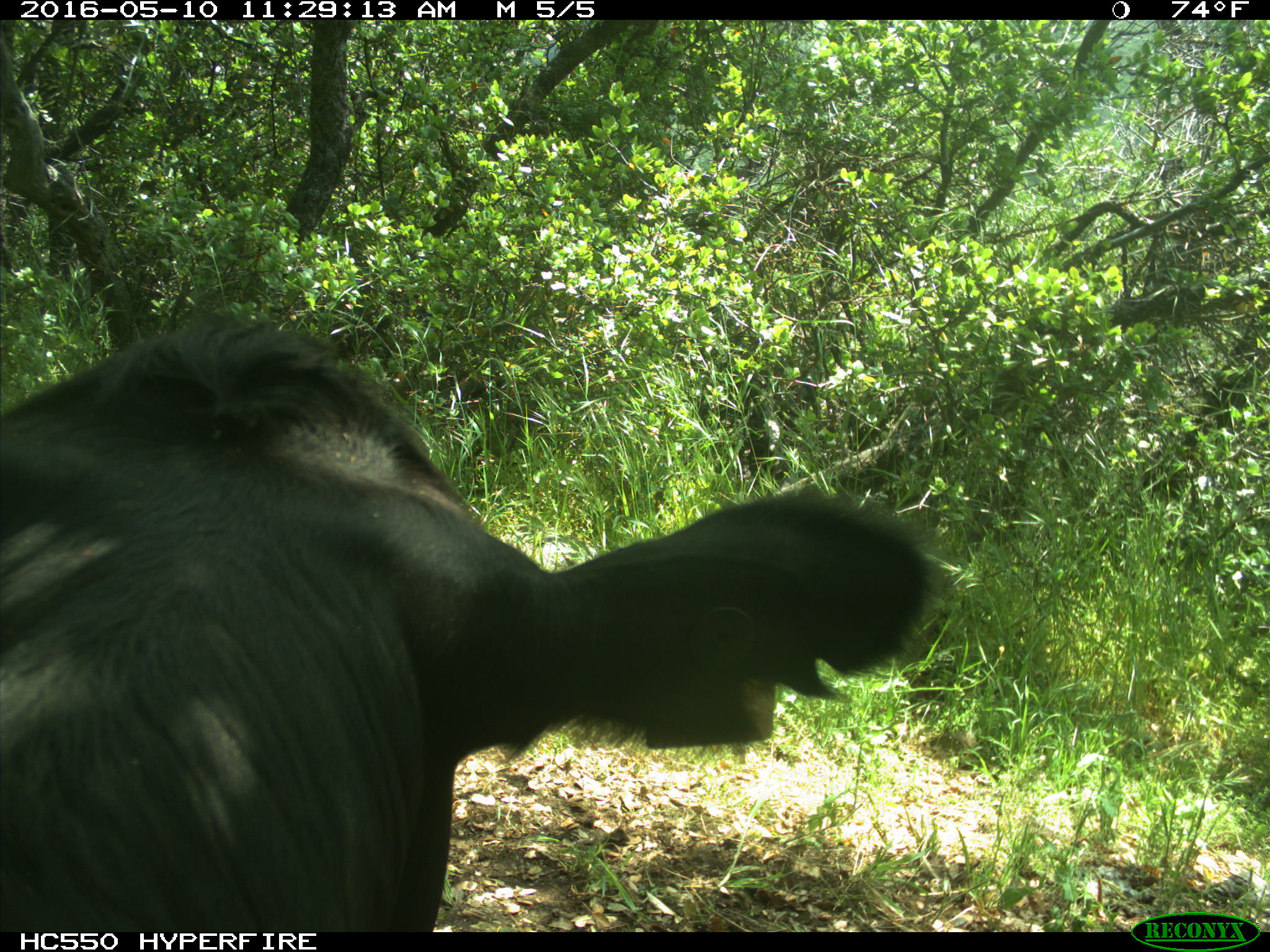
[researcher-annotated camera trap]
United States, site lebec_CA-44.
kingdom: Animalia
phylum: Chordata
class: Mammalia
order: Artiodactyla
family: Bovidae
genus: Bos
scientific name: Bos taurus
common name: domestic cow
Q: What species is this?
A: Bos taurus (domestic cow).